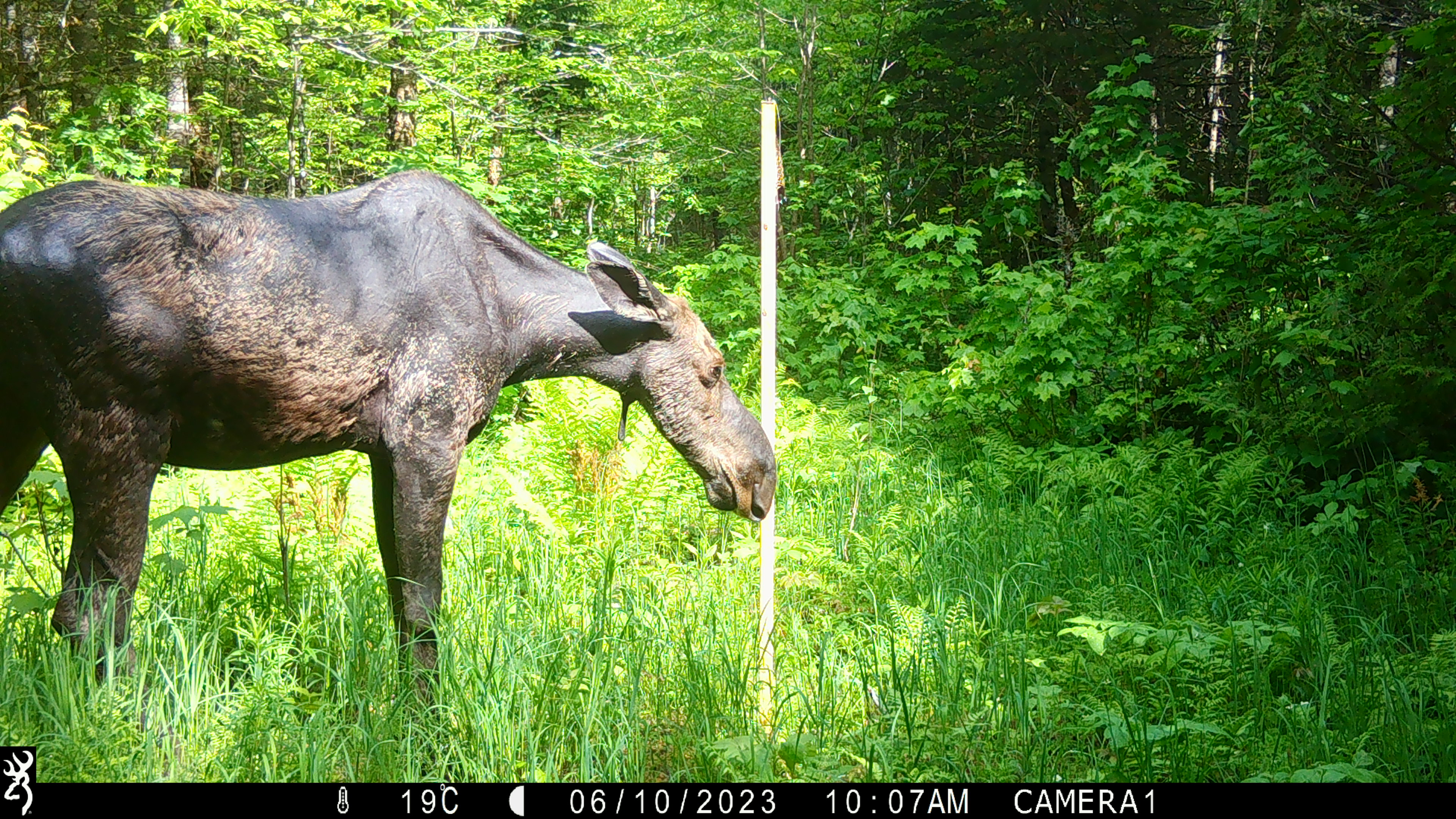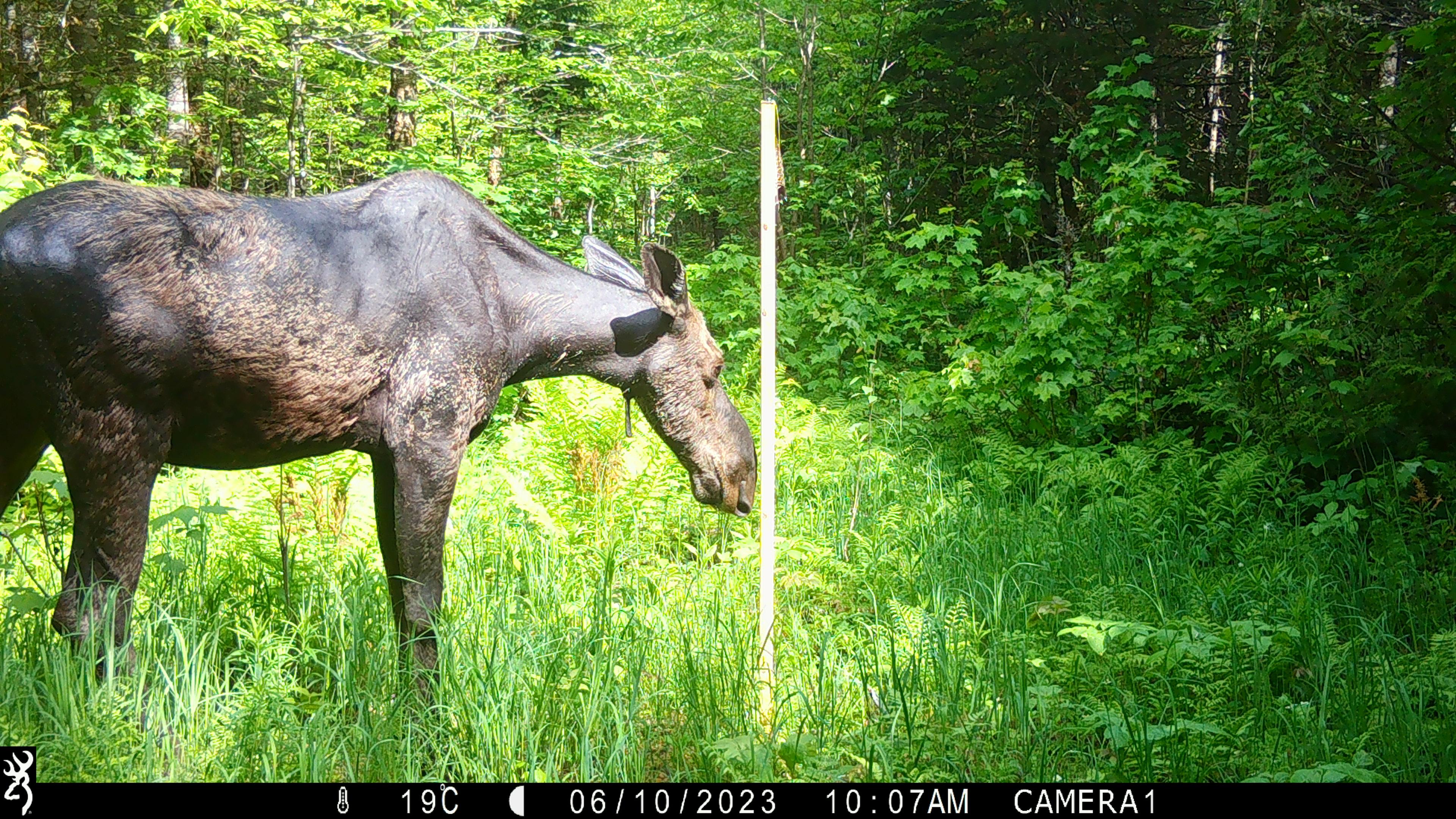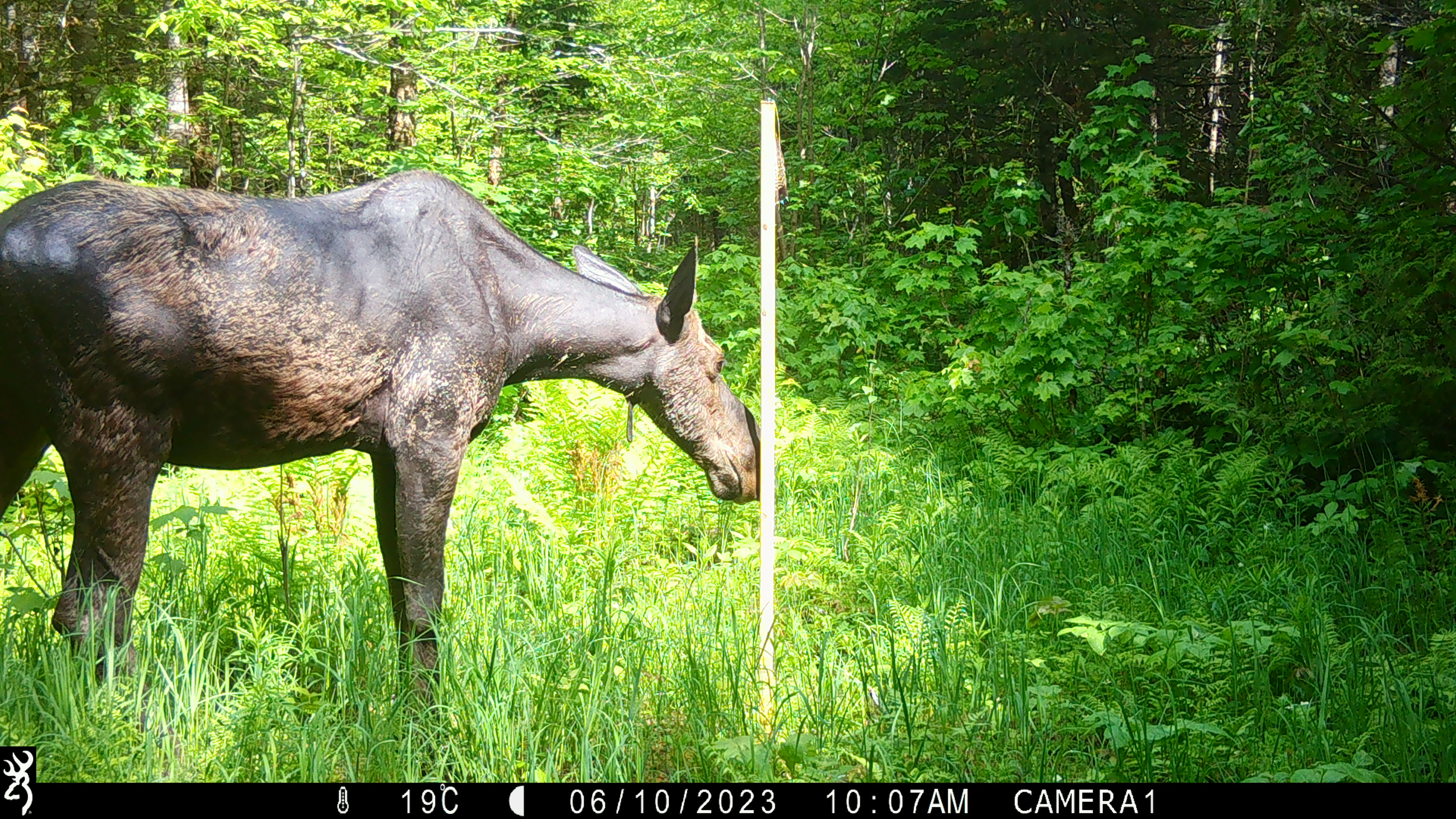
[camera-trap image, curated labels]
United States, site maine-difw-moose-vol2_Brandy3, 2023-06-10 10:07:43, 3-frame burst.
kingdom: Animalia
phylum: Chordata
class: Mammalia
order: Artiodactyla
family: Cervidae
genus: Alces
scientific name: Alces alces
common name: moose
Moose (Alces alces).